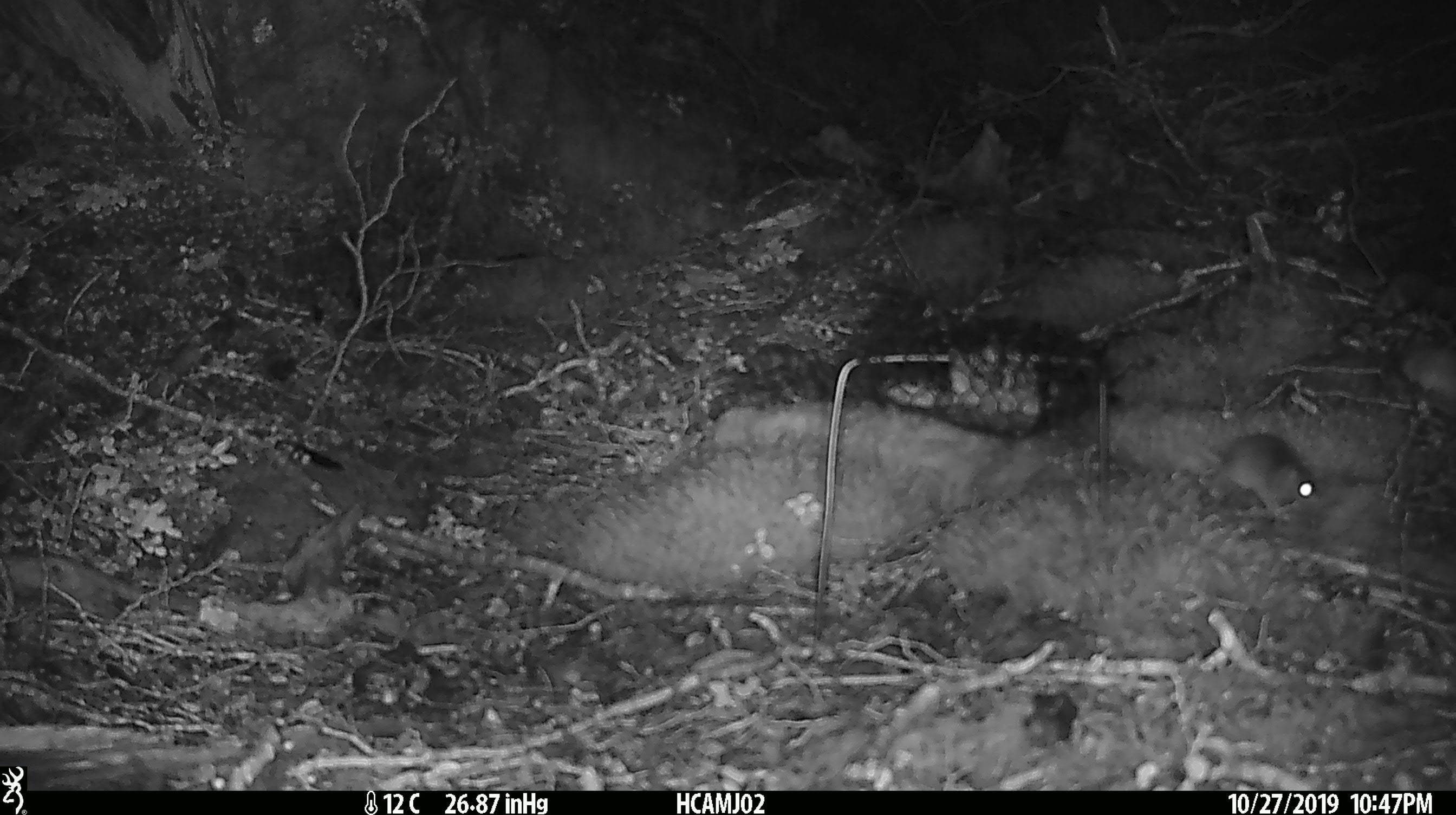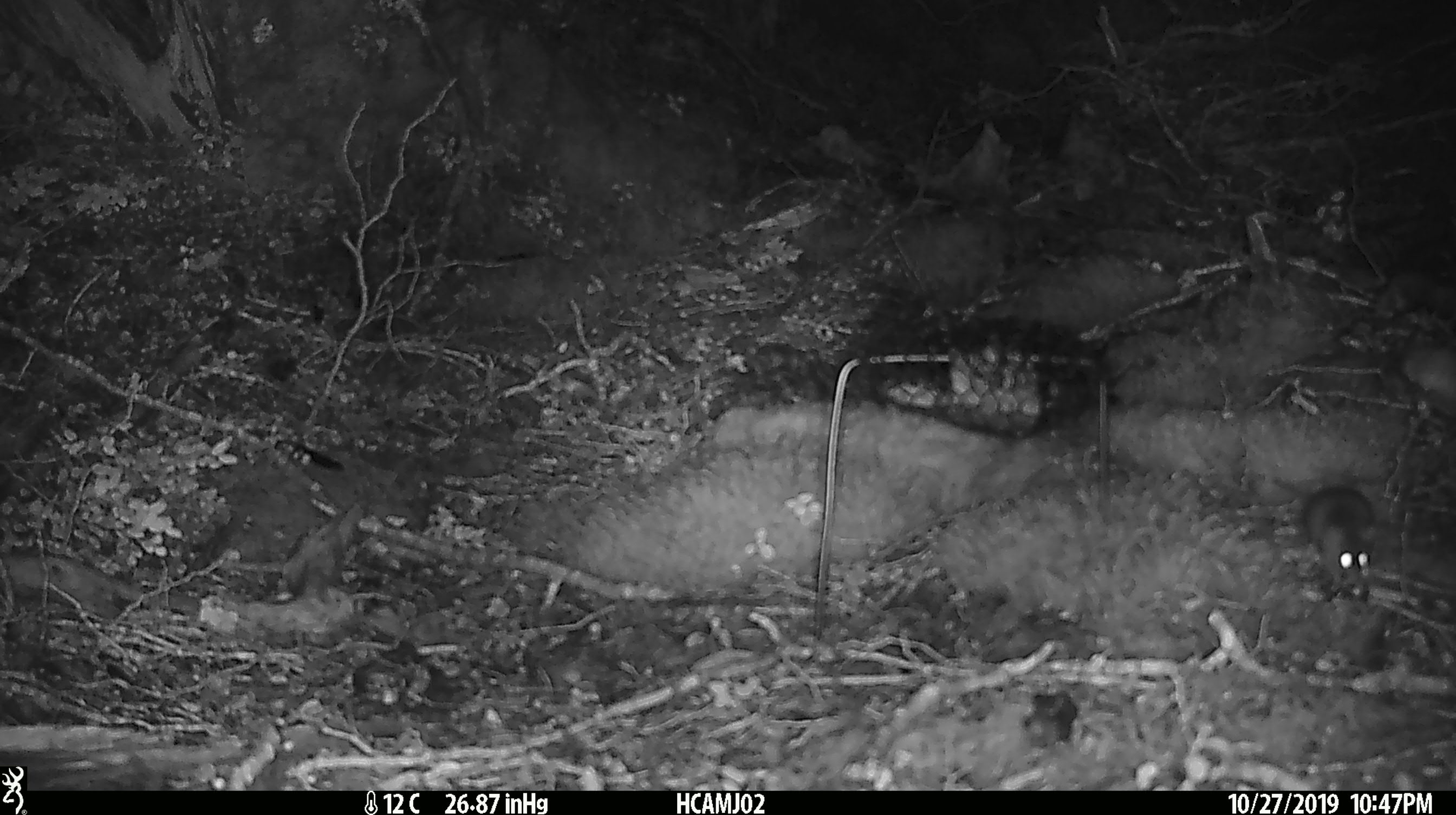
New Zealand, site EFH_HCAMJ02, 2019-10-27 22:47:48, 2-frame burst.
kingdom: Animalia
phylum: Chordata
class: Mammalia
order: Rodentia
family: Muridae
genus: Mus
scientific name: Mus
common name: mouse